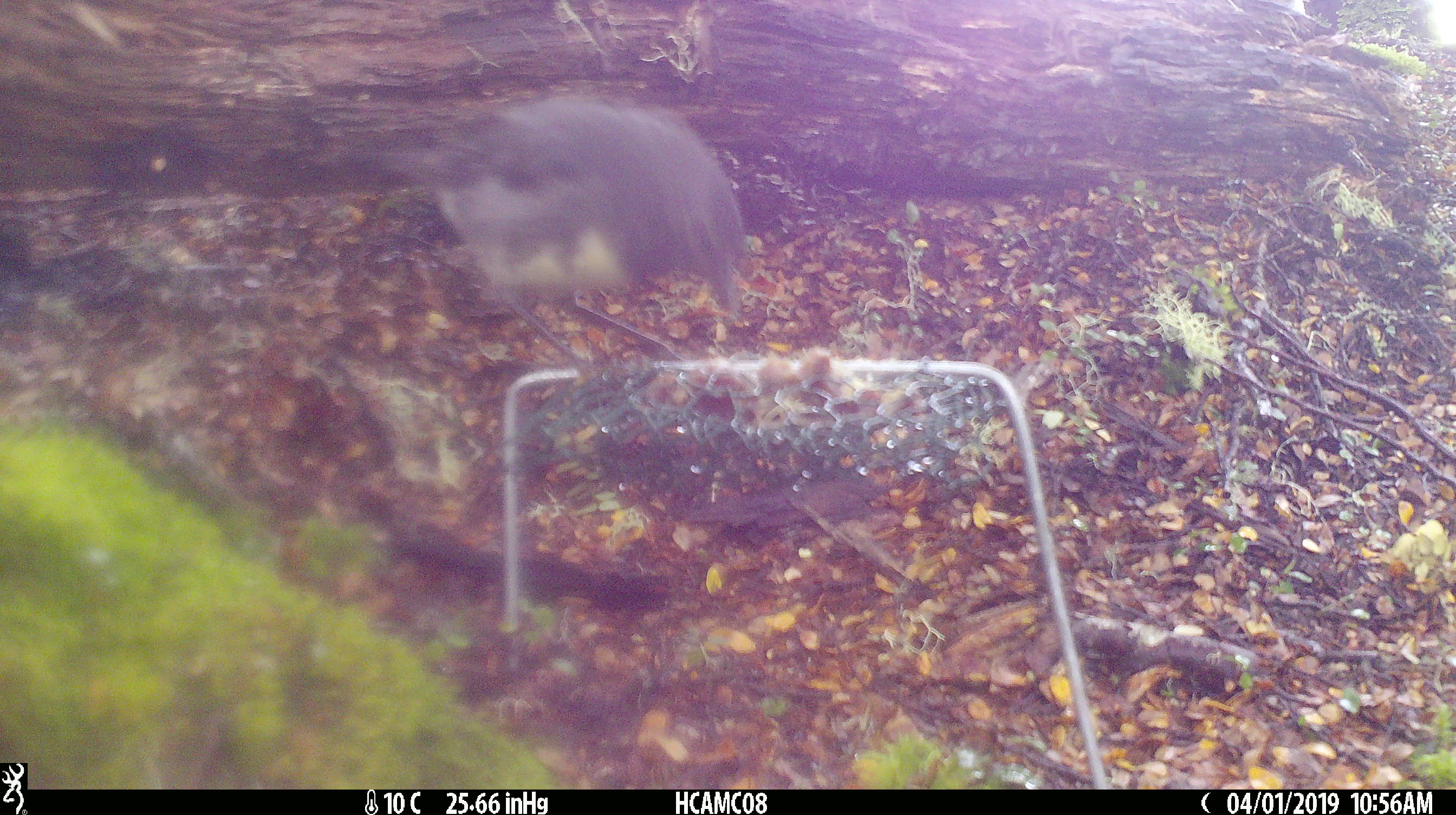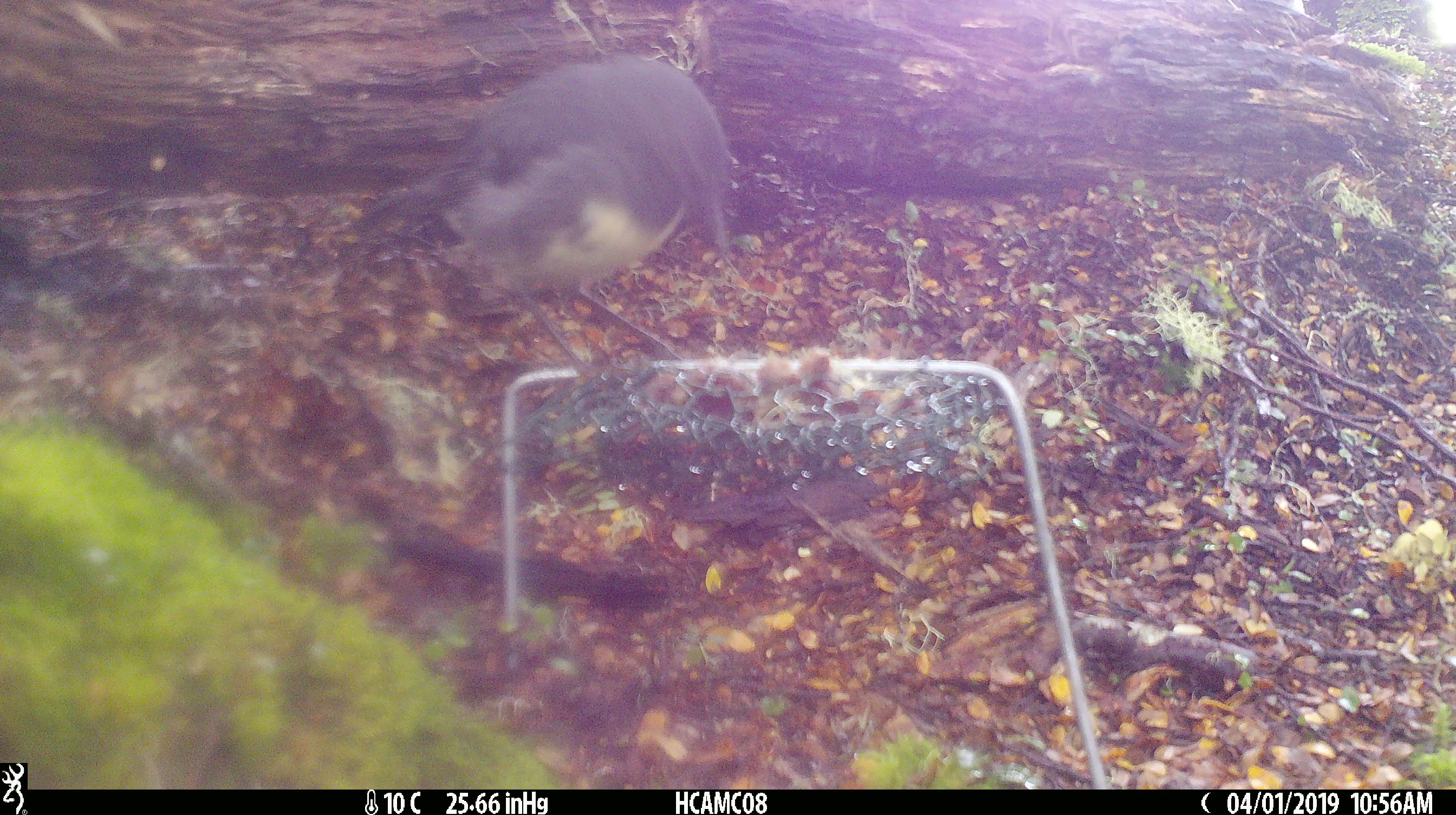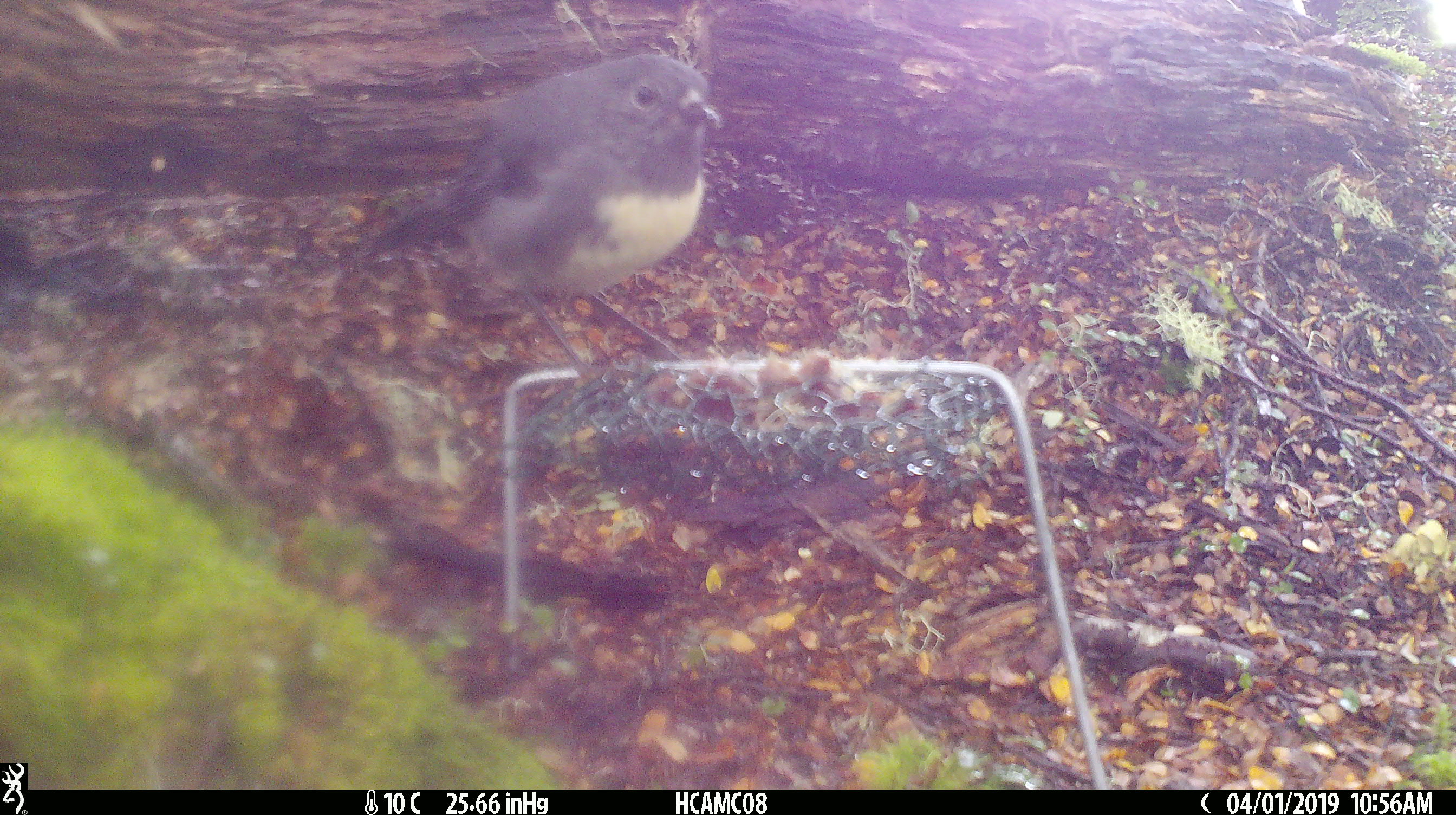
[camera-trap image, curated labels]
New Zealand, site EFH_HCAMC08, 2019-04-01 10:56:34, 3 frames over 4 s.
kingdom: Animalia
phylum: Chordata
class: Aves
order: Passeriformes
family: Petroicidae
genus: Petroica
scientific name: Petroica australis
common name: new zealand robin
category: robin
Robin (new zealand robin) (Petroica australis).